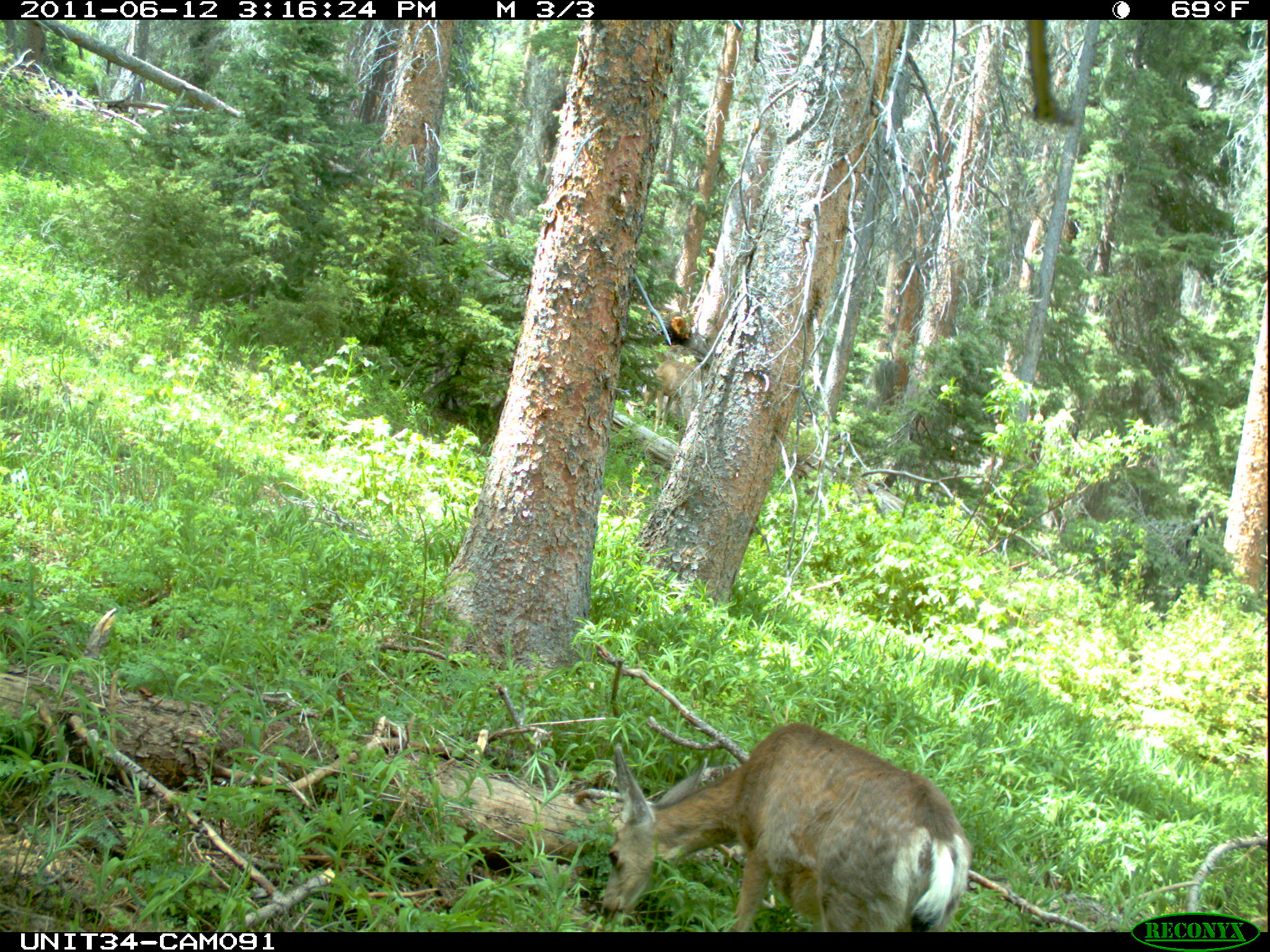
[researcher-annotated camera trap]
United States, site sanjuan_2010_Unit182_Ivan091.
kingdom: Animalia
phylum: Chordata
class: Mammalia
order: Artiodactyla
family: Cervidae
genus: Odocoileus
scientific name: Odocoileus hemionus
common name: mule deer